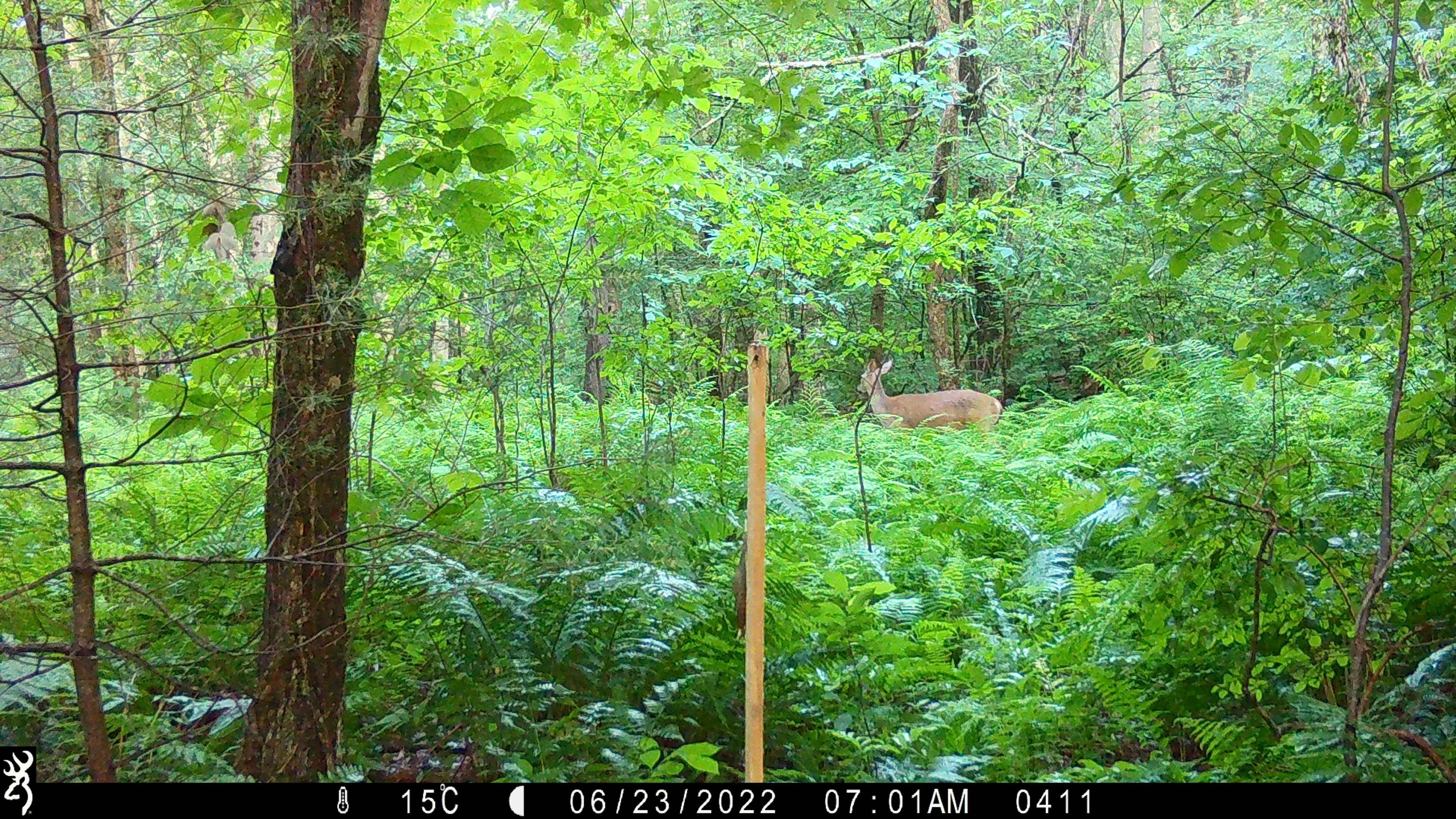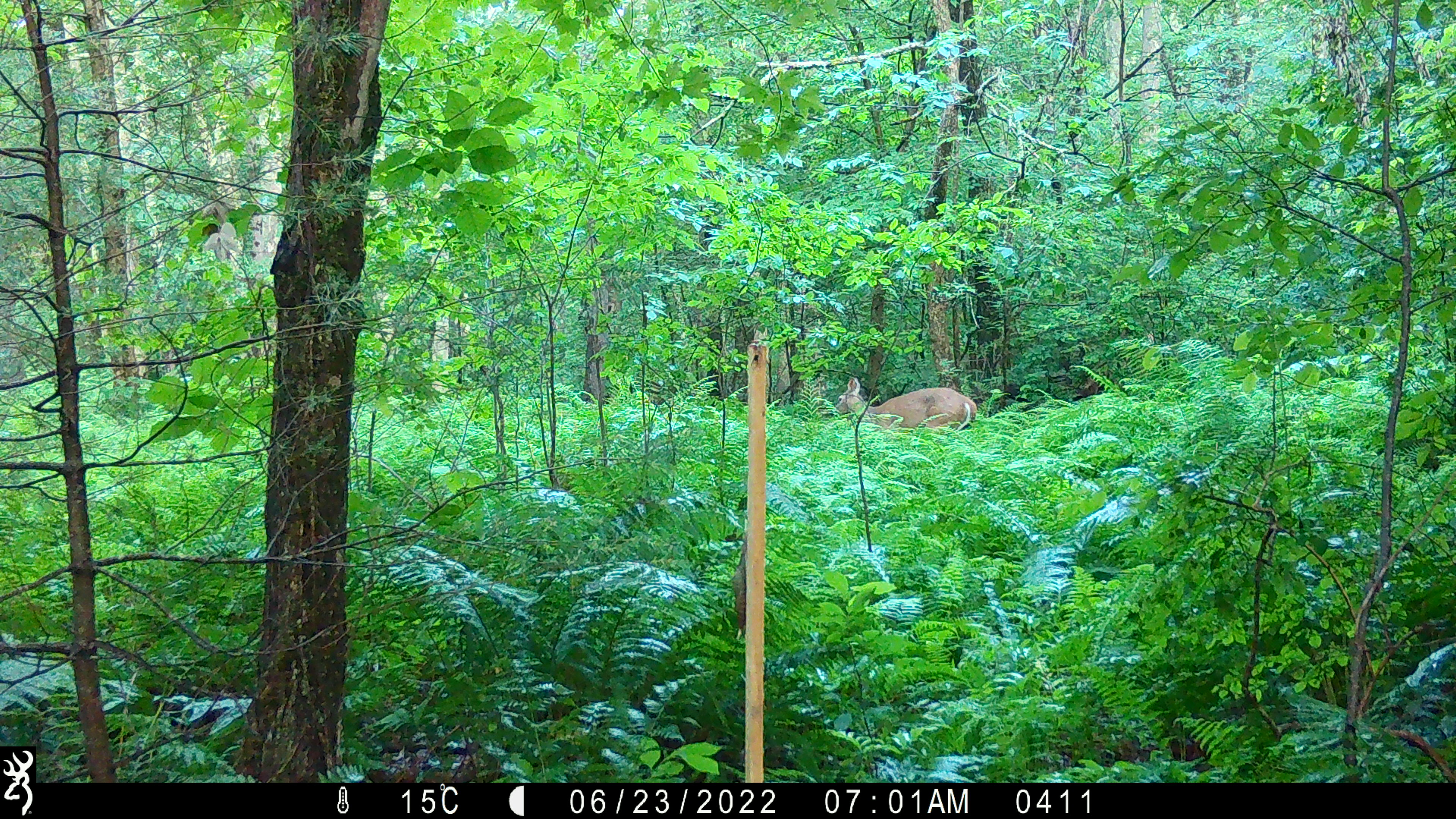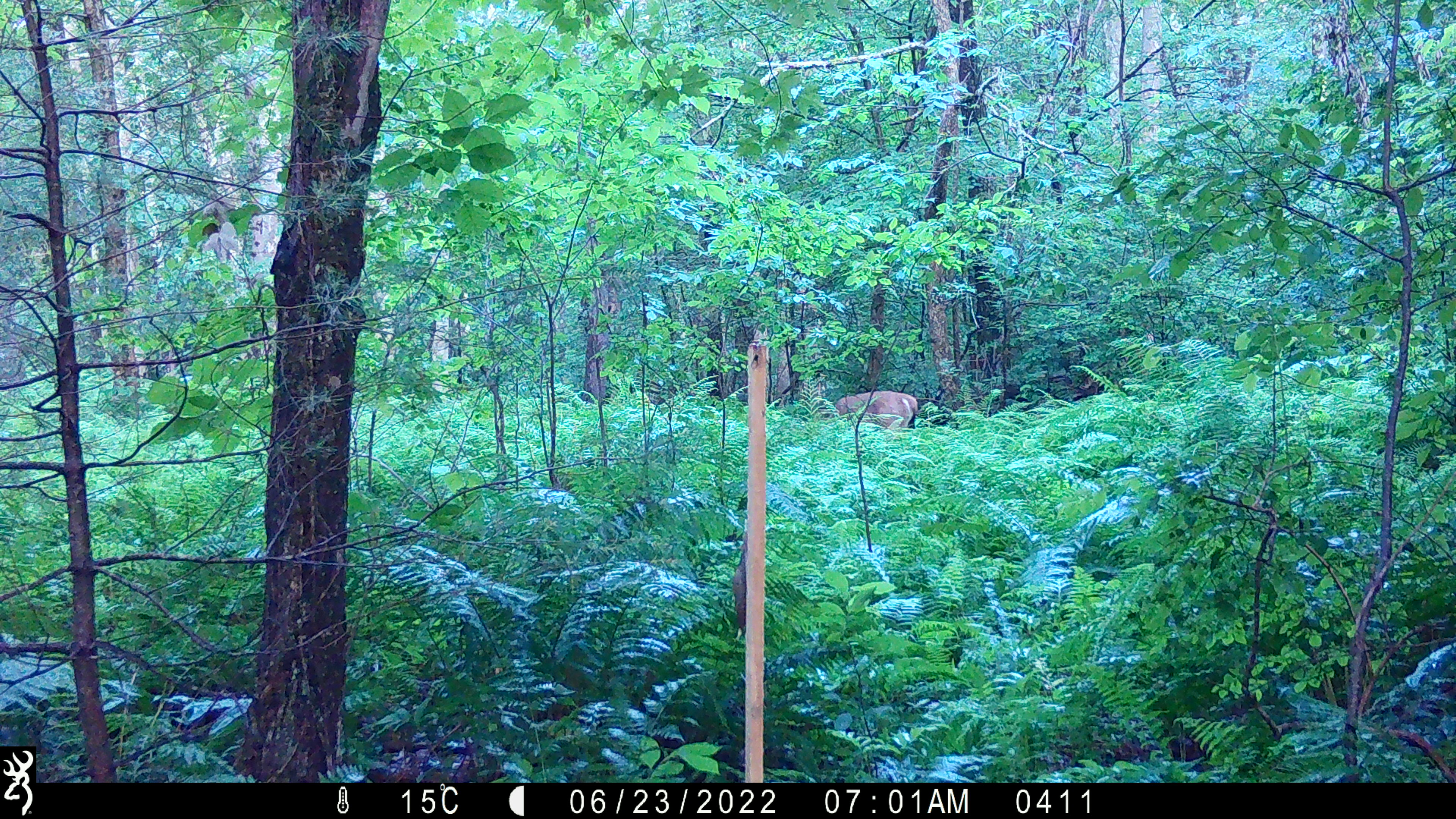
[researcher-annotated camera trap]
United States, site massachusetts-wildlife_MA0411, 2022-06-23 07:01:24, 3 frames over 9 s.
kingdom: Animalia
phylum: Chordata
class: Mammalia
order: Artiodactyla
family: Cervidae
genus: Odocoileus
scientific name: Odocoileus virginianus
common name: white-tailed deer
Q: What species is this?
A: White-tailed deer (Odocoileus virginianus).